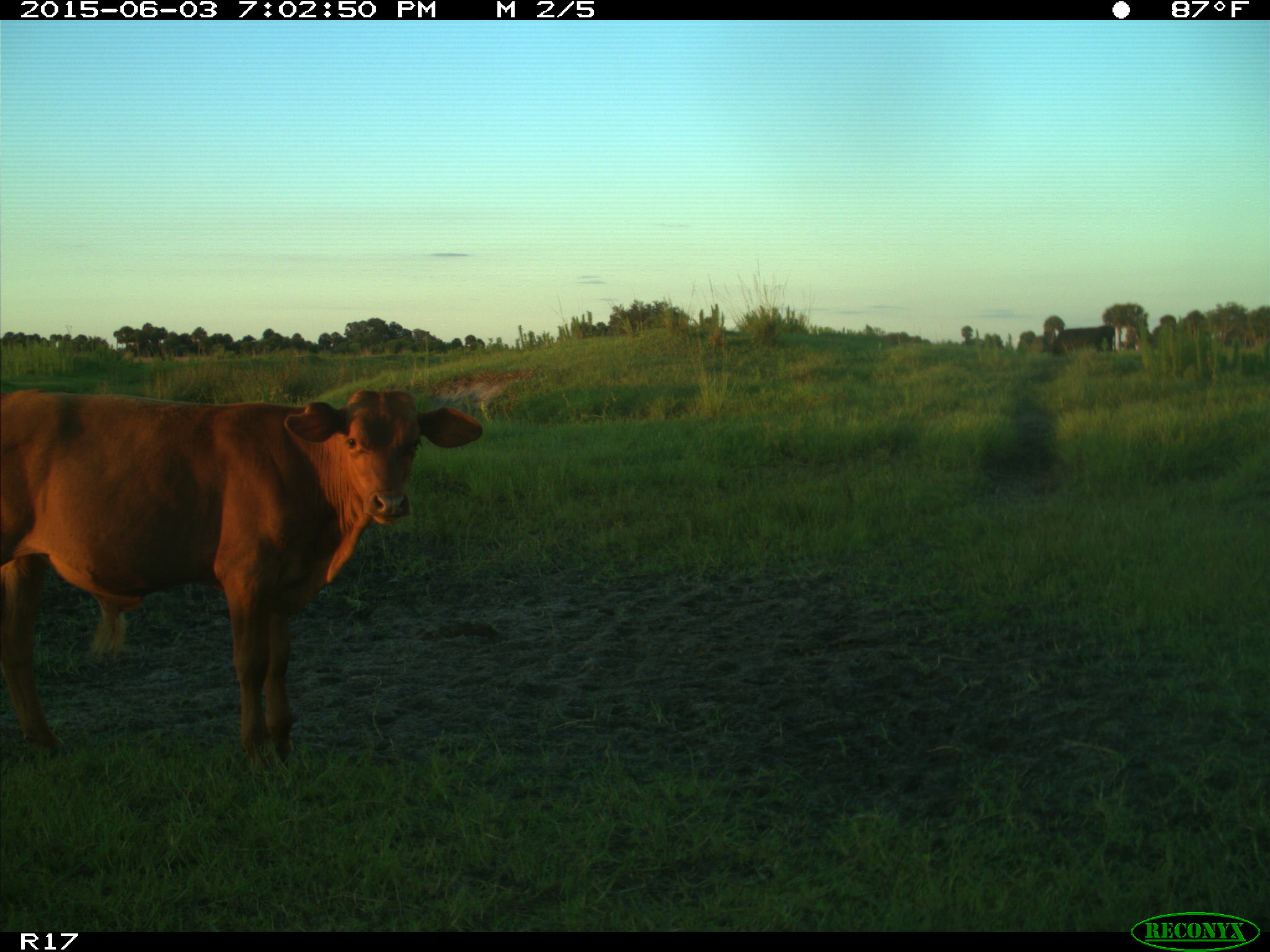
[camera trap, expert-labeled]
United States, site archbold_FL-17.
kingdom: Animalia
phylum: Chordata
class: Mammalia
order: Artiodactyla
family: Bovidae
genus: Bos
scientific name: Bos taurus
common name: domestic cow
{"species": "Bos taurus (domestic cow)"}